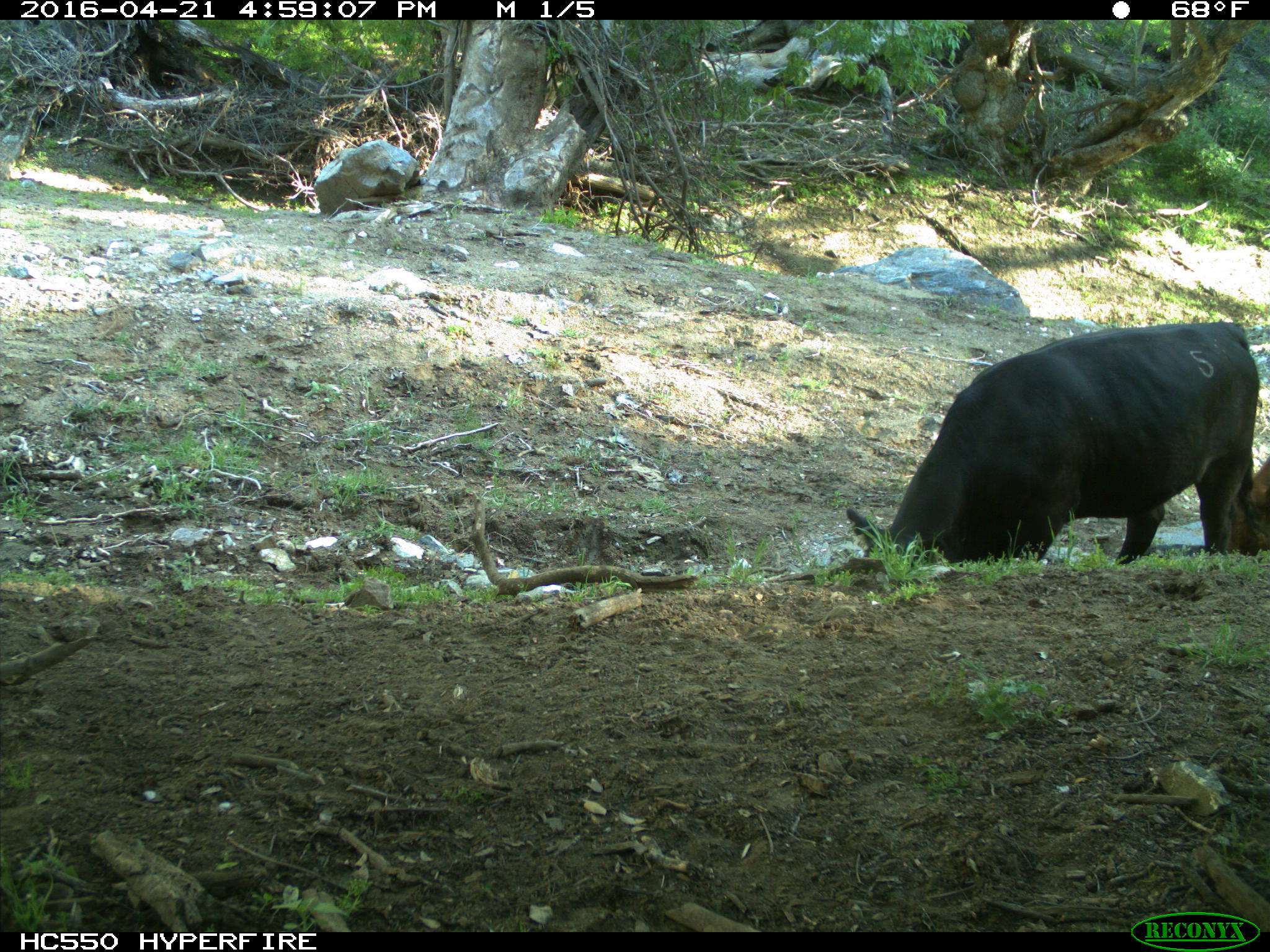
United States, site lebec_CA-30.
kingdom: Animalia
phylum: Chordata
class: Mammalia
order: Artiodactyla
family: Bovidae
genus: Bos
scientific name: Bos taurus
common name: domestic cow